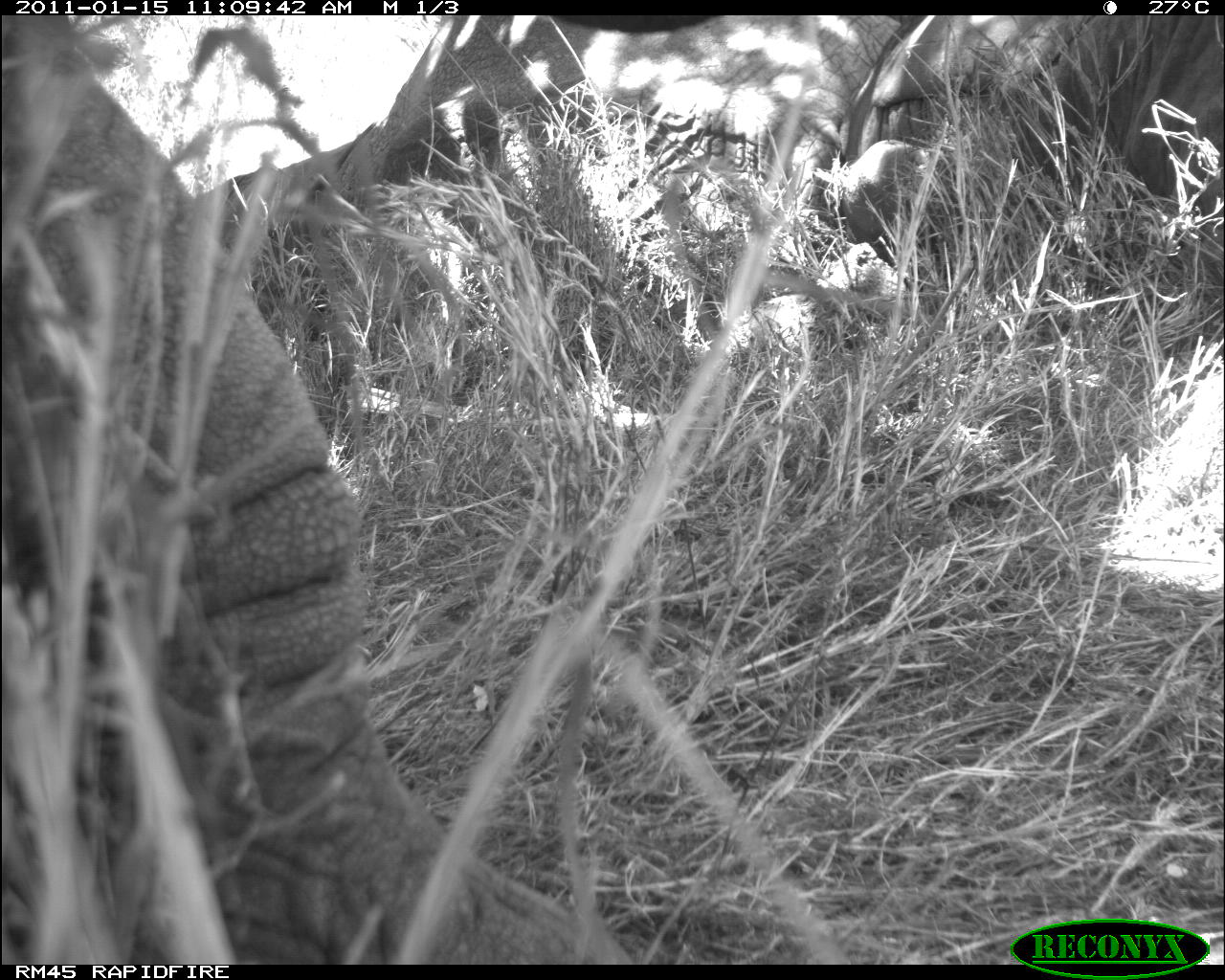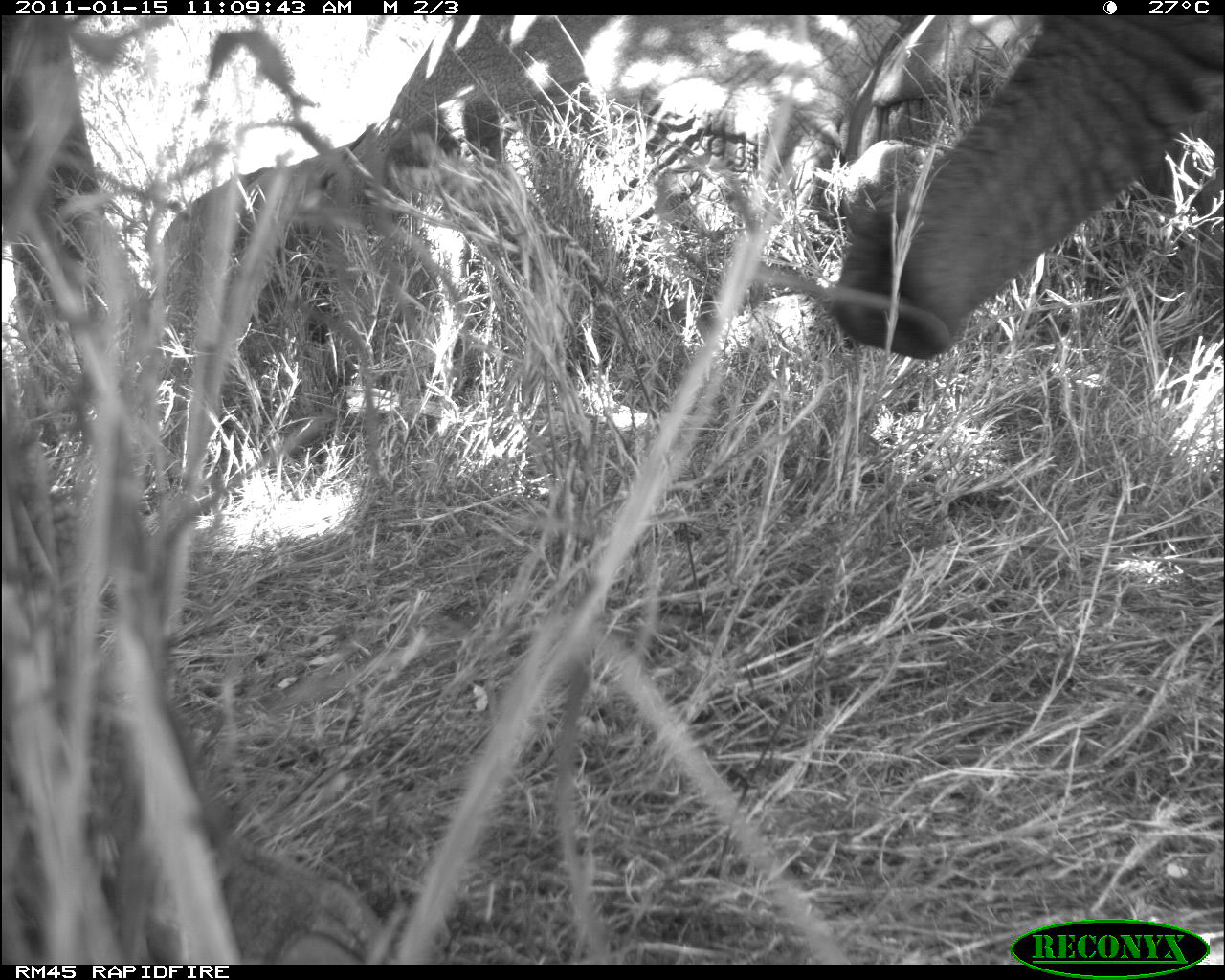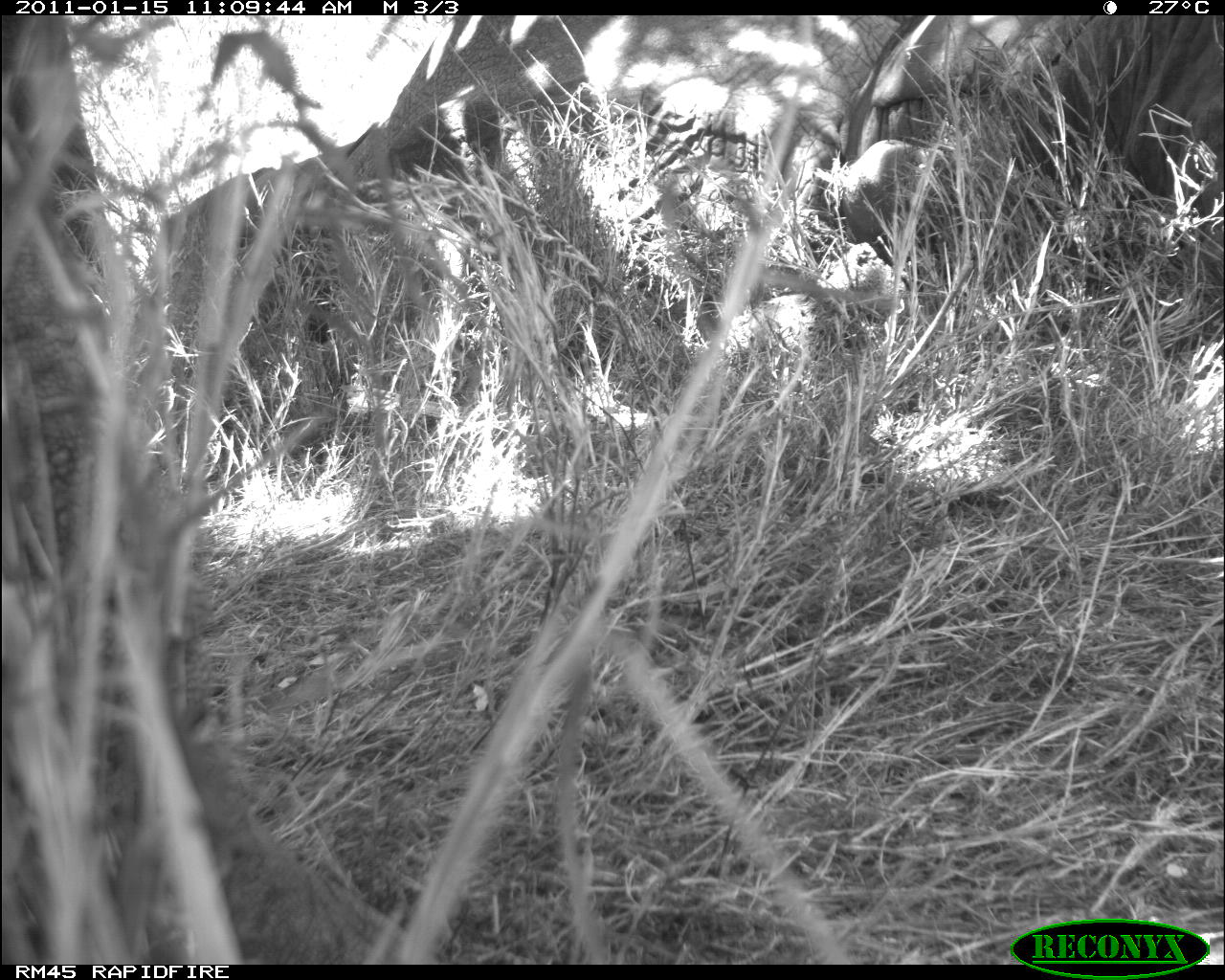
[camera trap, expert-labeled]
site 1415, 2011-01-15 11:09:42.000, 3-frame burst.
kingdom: Animalia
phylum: Chordata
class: Mammalia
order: Proboscidea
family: Elephantidae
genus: Loxodonta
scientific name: Loxodonta africana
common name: african bush elephant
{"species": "Loxodonta africana (african bush elephant)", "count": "2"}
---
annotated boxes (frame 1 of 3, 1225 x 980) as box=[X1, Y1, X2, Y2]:
loxodonta africana: box=[0, 11, 633, 962]; box=[190, 15, 1224, 347]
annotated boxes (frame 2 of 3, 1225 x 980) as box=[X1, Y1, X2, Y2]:
loxodonta africana: box=[151, 15, 1224, 347]; box=[820, 15, 1218, 358]; box=[0, 14, 152, 408]